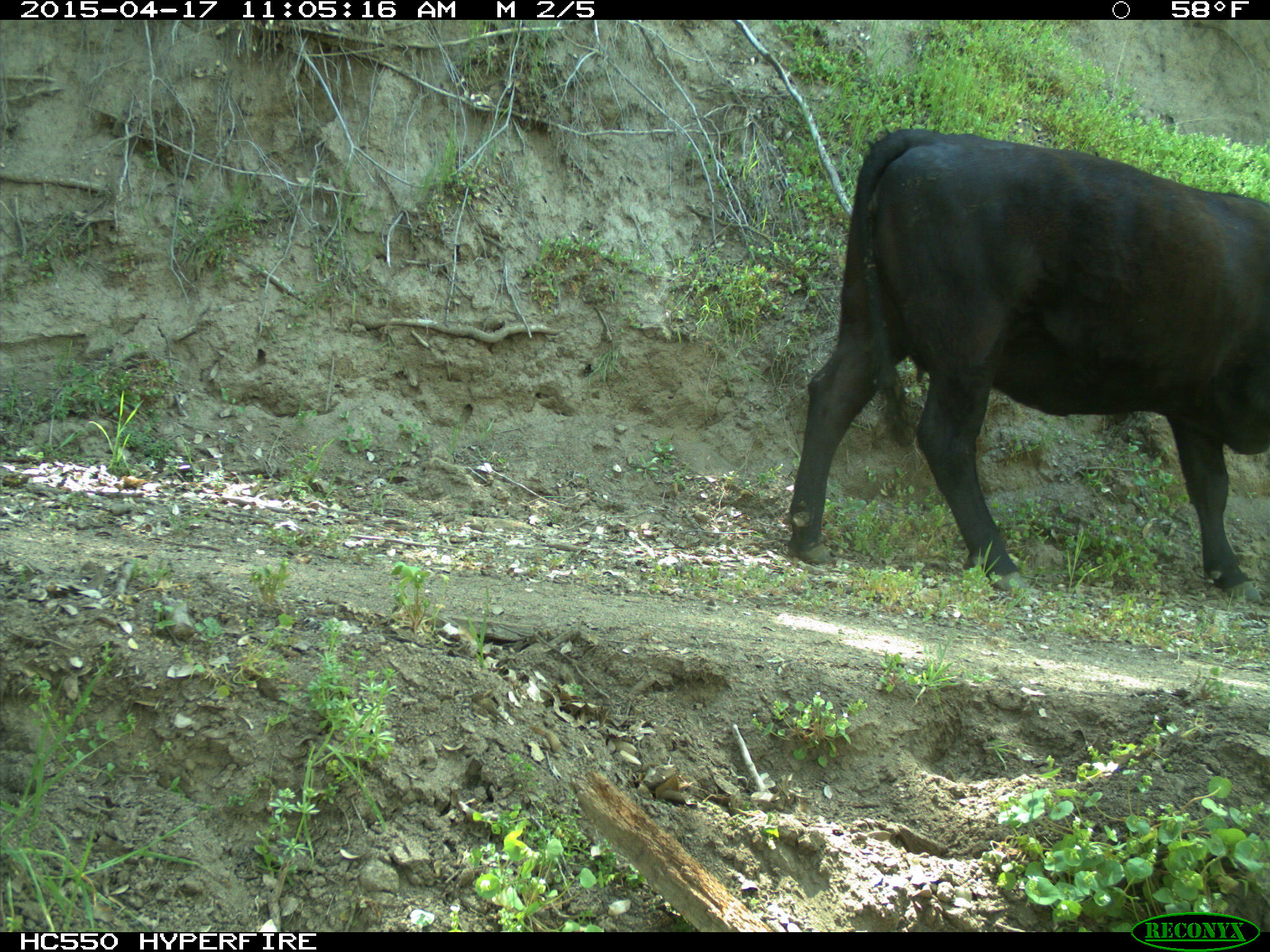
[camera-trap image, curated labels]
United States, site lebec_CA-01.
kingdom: Animalia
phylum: Chordata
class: Mammalia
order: Artiodactyla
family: Bovidae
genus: Bos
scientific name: Bos taurus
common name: domestic cow